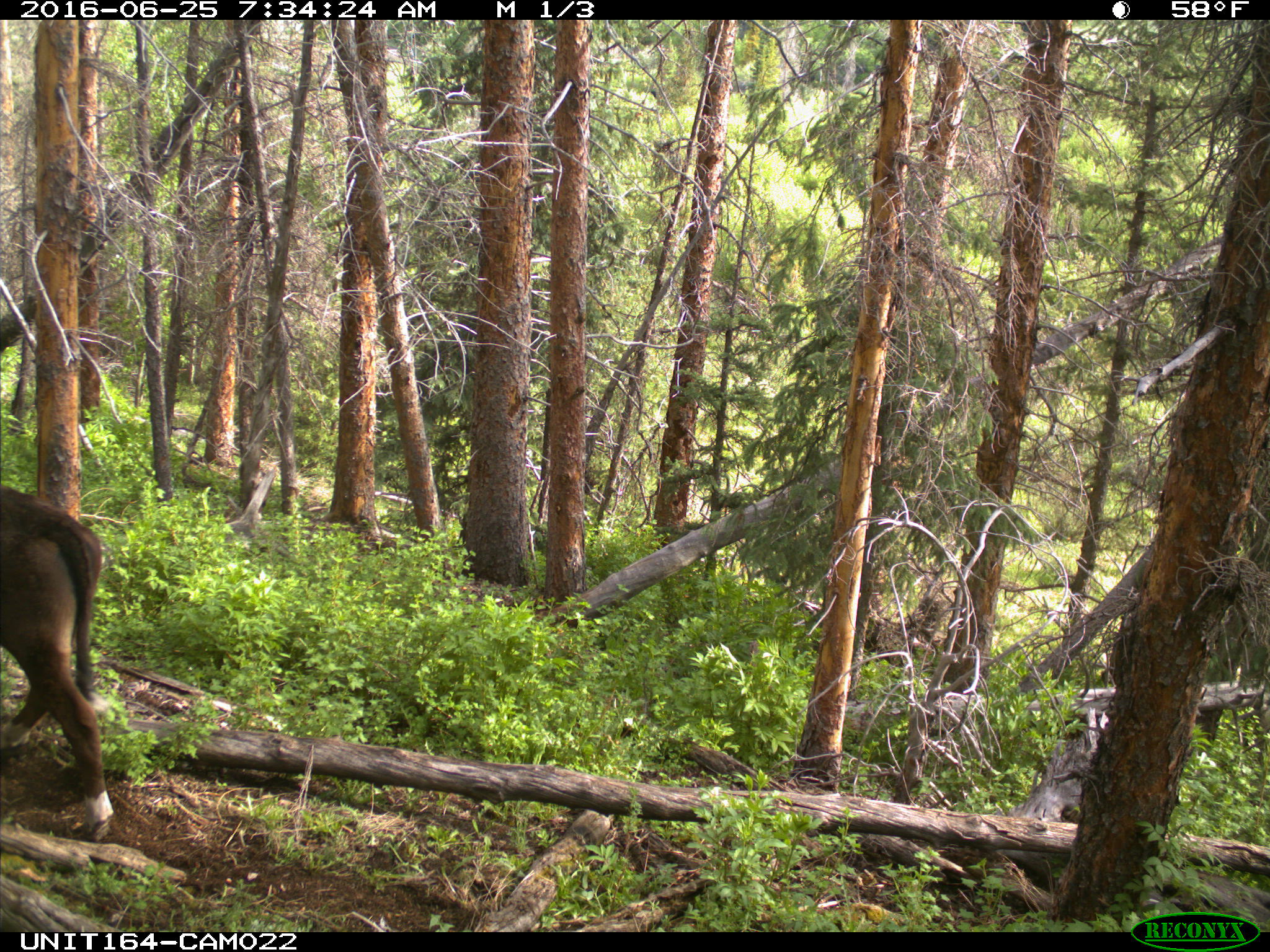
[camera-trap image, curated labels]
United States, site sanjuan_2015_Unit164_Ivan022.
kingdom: Animalia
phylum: Chordata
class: Mammalia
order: Artiodactyla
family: Bovidae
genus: Bos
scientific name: Bos taurus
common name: domestic cow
Bos taurus (domestic cow).